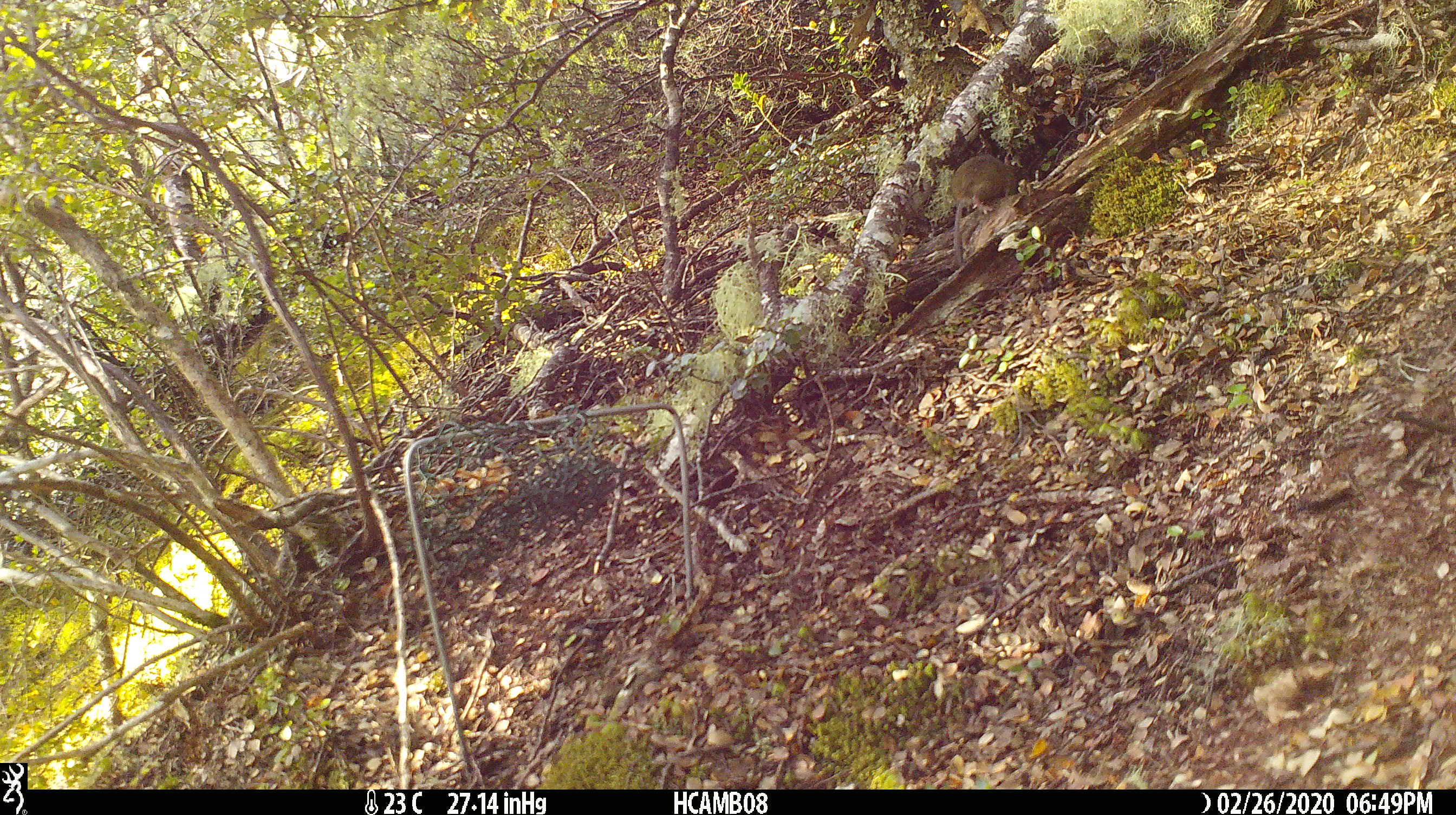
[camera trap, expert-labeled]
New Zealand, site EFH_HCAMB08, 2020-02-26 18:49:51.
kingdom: Animalia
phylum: Chordata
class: Mammalia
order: Rodentia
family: Muridae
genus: Mus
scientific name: Mus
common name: mouse